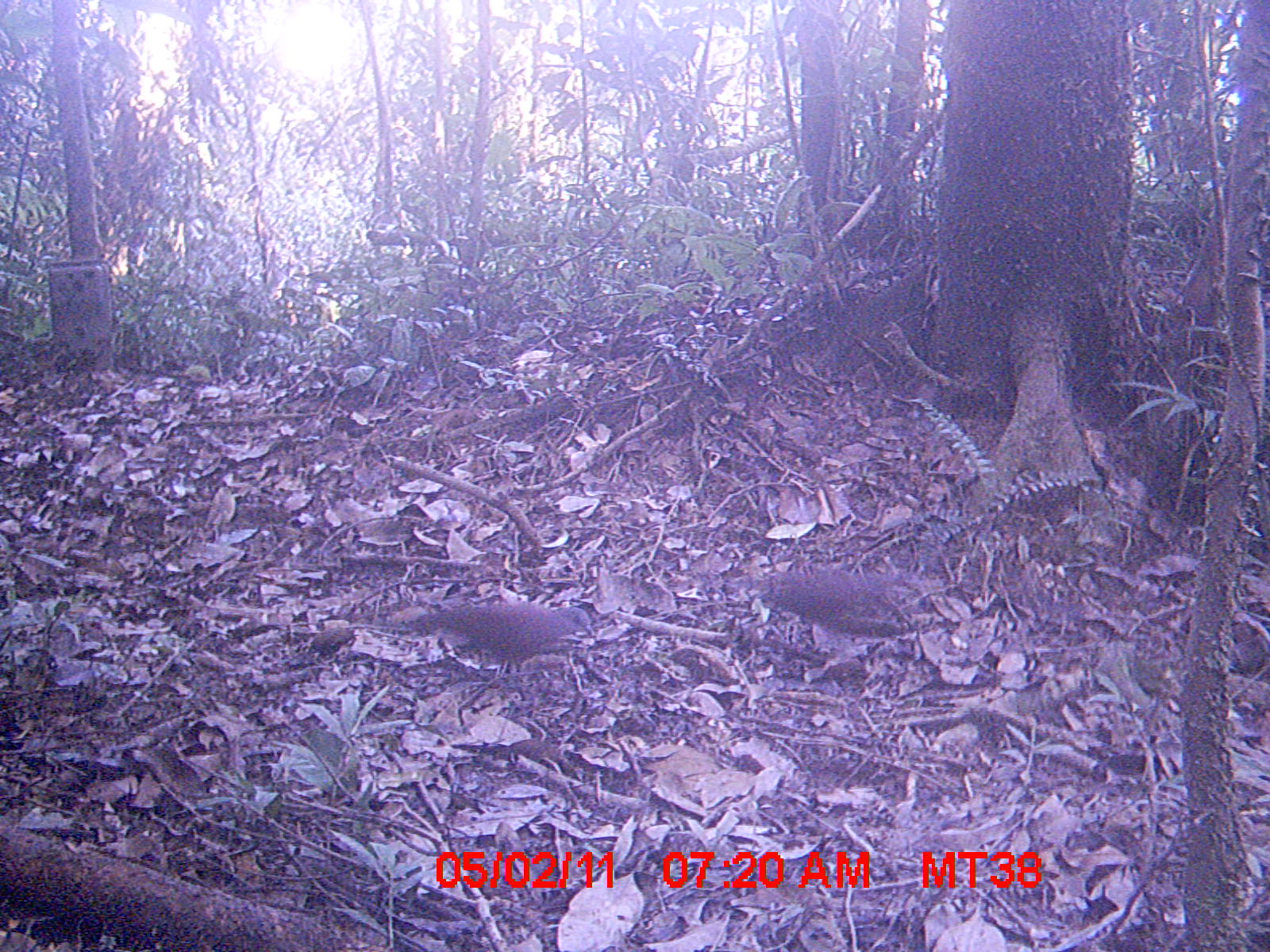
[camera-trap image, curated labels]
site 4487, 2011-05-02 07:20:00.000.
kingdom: Animalia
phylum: Chordata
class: Aves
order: Columbiformes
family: Columbidae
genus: Streptopelia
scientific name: Streptopelia picturata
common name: malagasy turtle dove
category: nesoenas picturata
Nesoenas picturata (malagasy turtle dove) (Streptopelia picturata), count 2.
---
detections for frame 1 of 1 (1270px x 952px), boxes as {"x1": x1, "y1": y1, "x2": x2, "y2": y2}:
nesoenas picturata: {"x1": 726, "y1": 568, "x2": 932, "y2": 652}; {"x1": 393, "y1": 600, "x2": 594, "y2": 681}